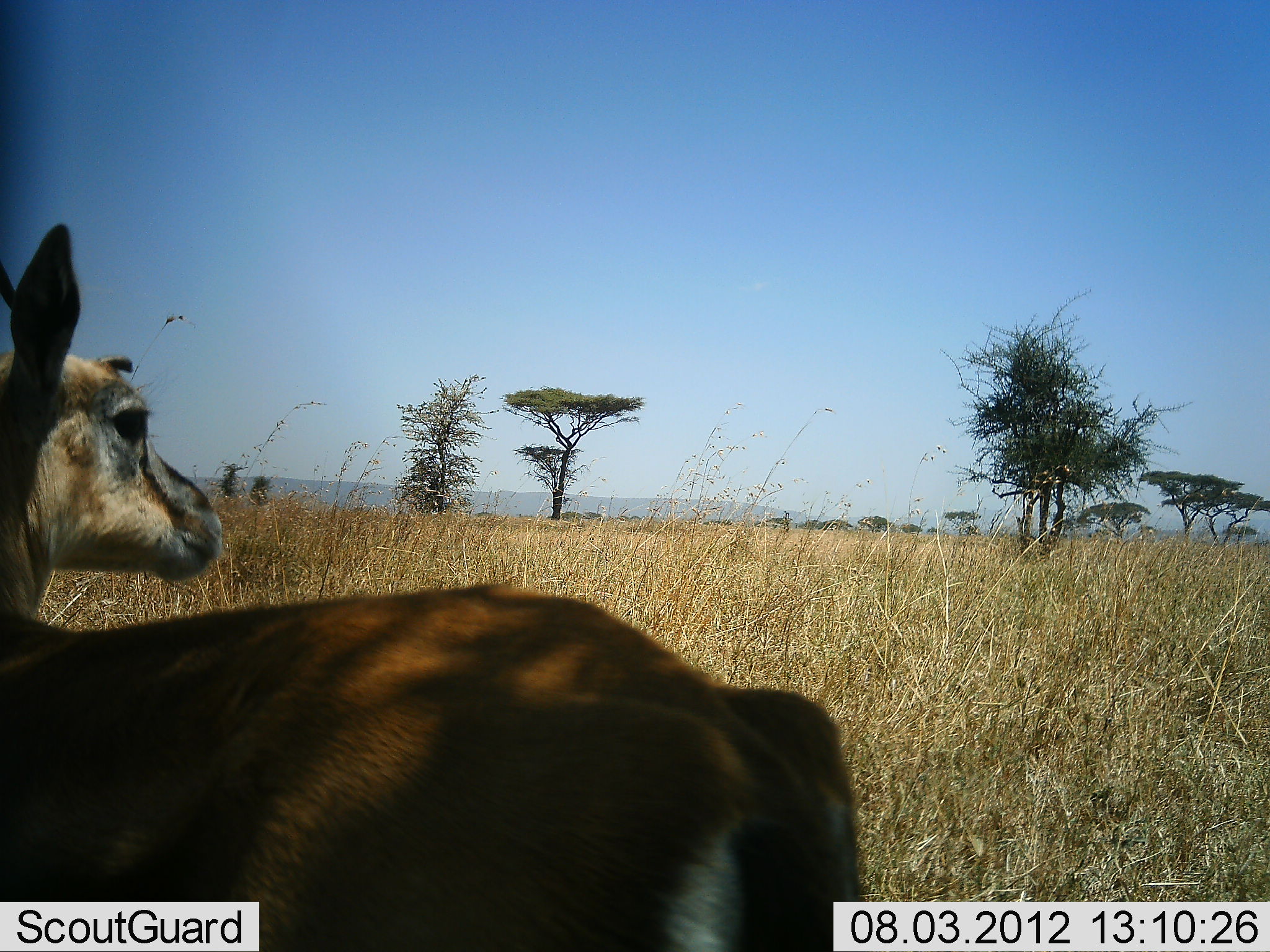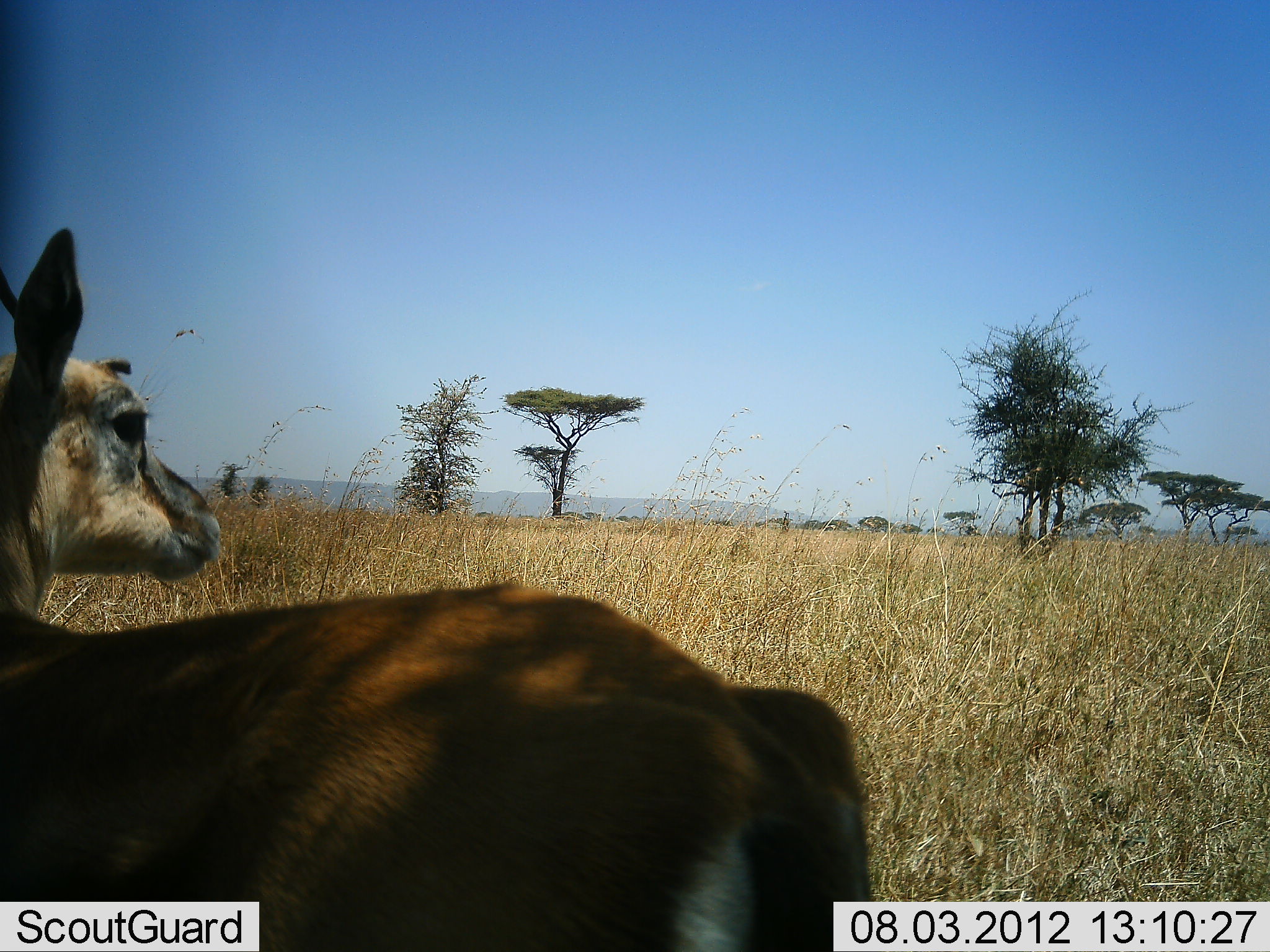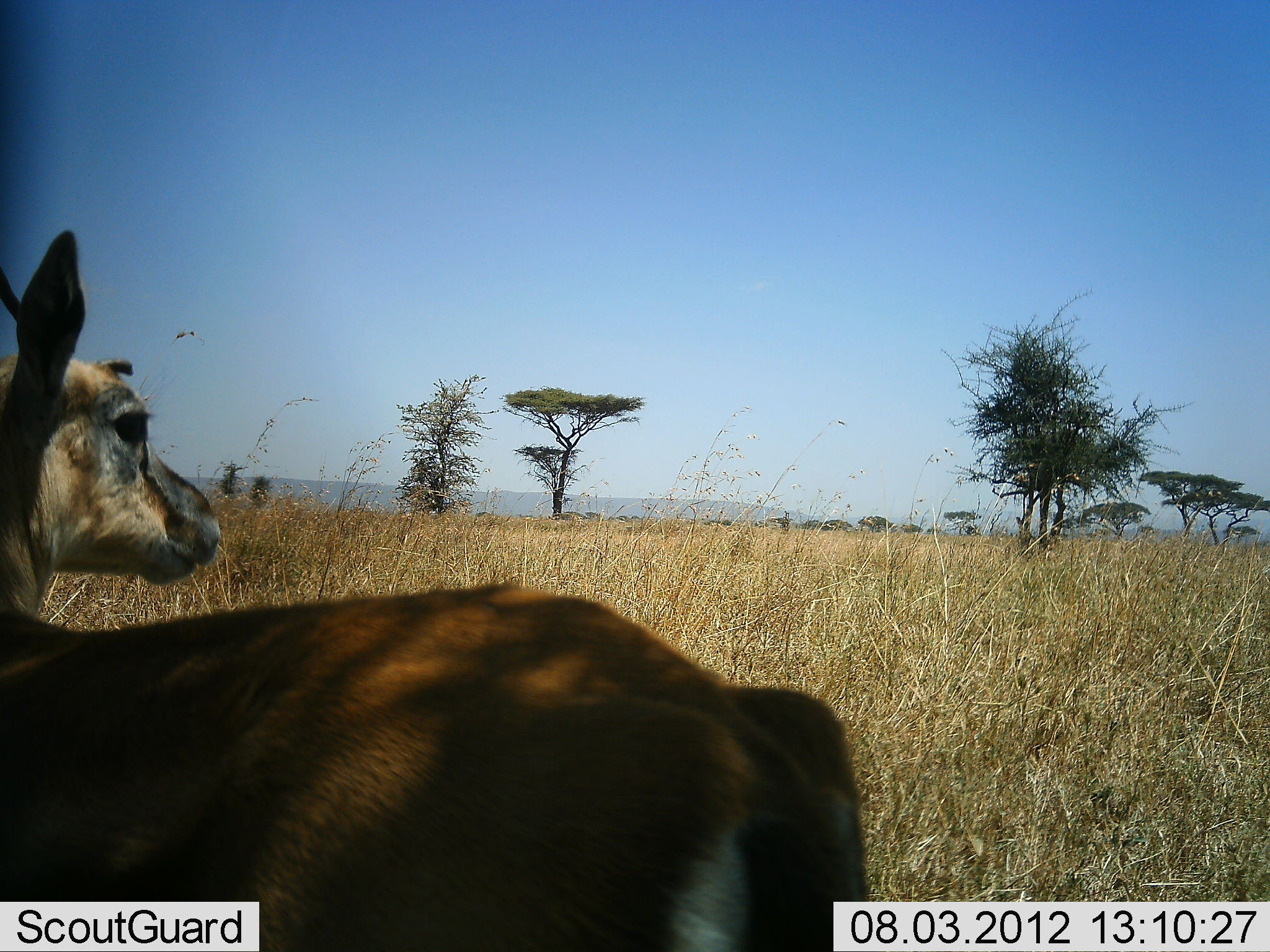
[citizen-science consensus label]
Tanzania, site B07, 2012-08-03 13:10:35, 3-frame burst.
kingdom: Animalia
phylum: Chordata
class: Mammalia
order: Artiodactyla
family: Bovidae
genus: Eudorcas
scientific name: Eudorcas thomsonii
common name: thomson's gazelle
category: gazellethomsons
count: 1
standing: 100%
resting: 0%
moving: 0%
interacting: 0%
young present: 0%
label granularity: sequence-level